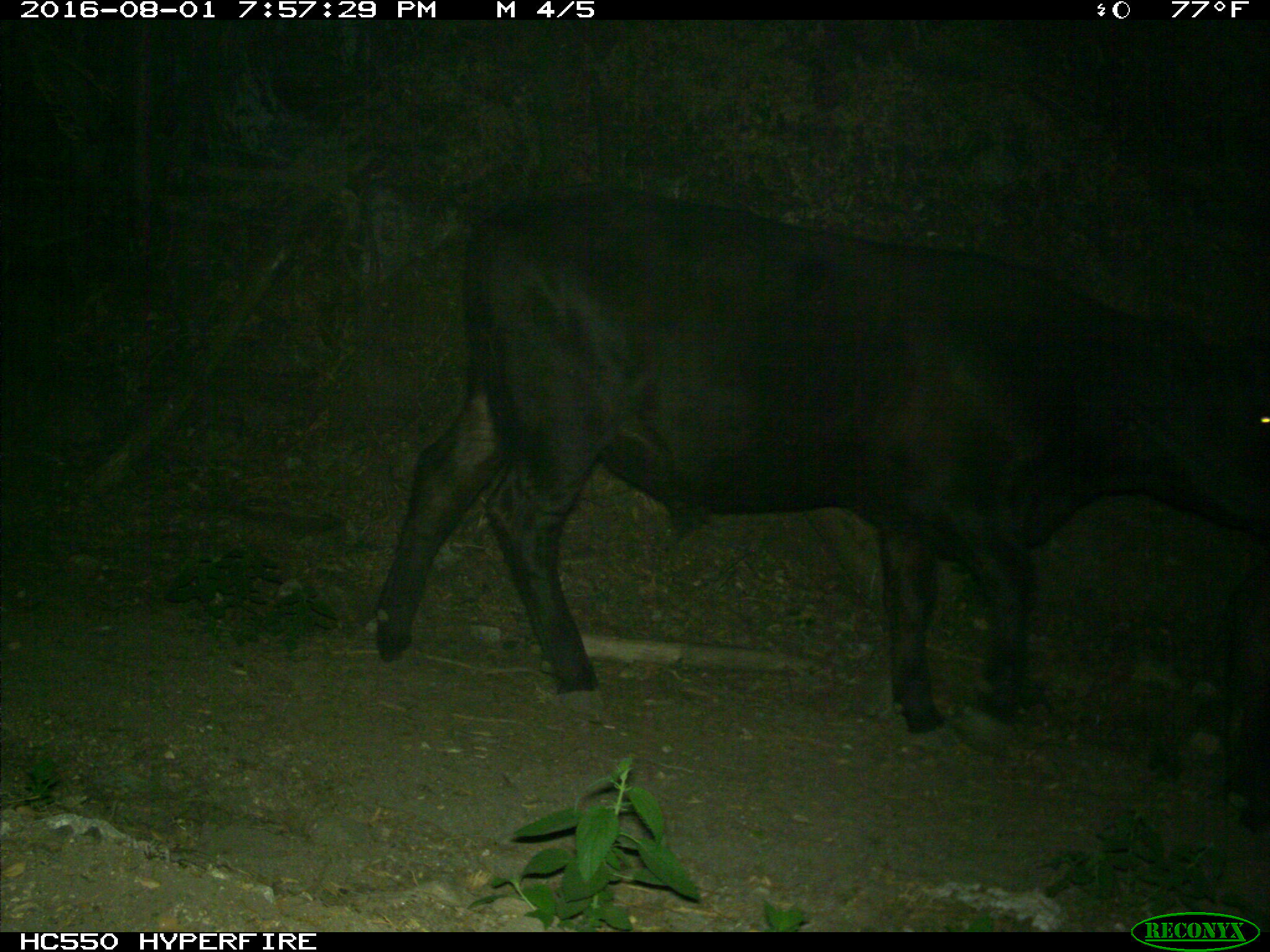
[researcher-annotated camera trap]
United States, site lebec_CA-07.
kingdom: Animalia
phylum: Chordata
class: Mammalia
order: Artiodactyla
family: Bovidae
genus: Bos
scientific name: Bos taurus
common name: domestic cow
Bos taurus (domestic cow).